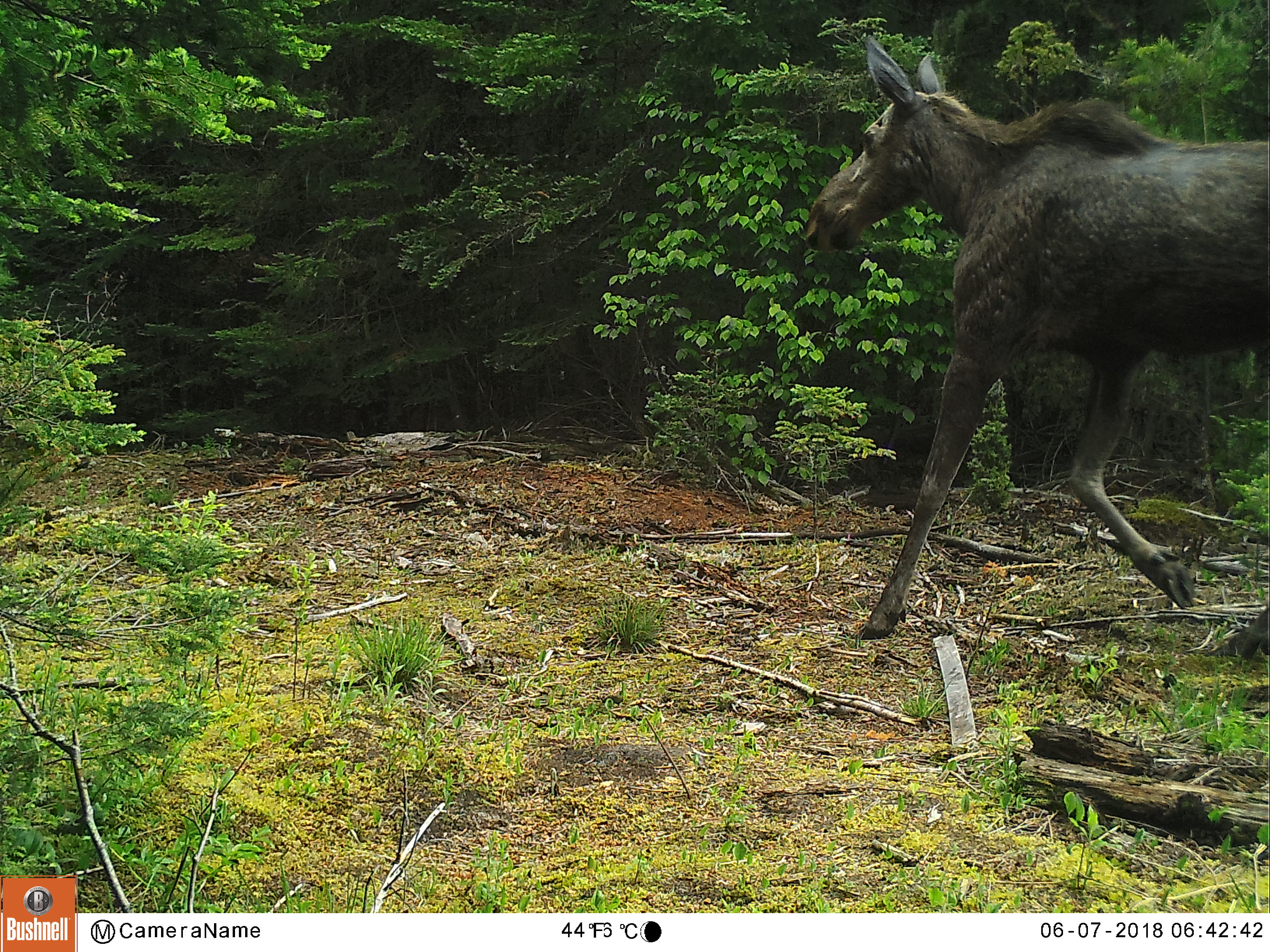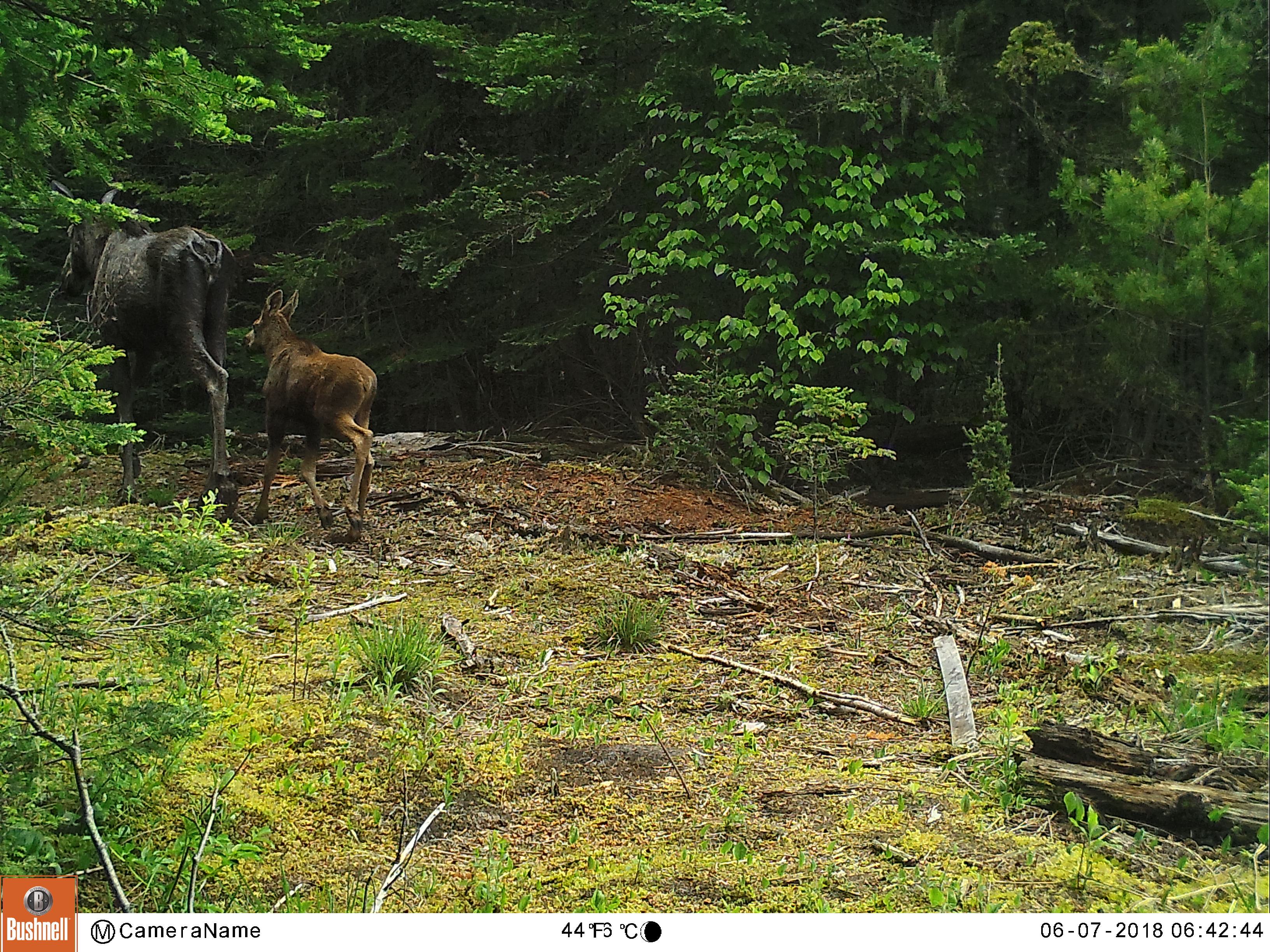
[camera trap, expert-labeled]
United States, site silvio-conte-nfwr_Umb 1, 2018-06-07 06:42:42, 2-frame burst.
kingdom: Animalia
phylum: Chordata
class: Mammalia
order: Artiodactyla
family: Cervidae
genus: Alces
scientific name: Alces alces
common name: moose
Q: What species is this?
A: Moose (Alces alces).